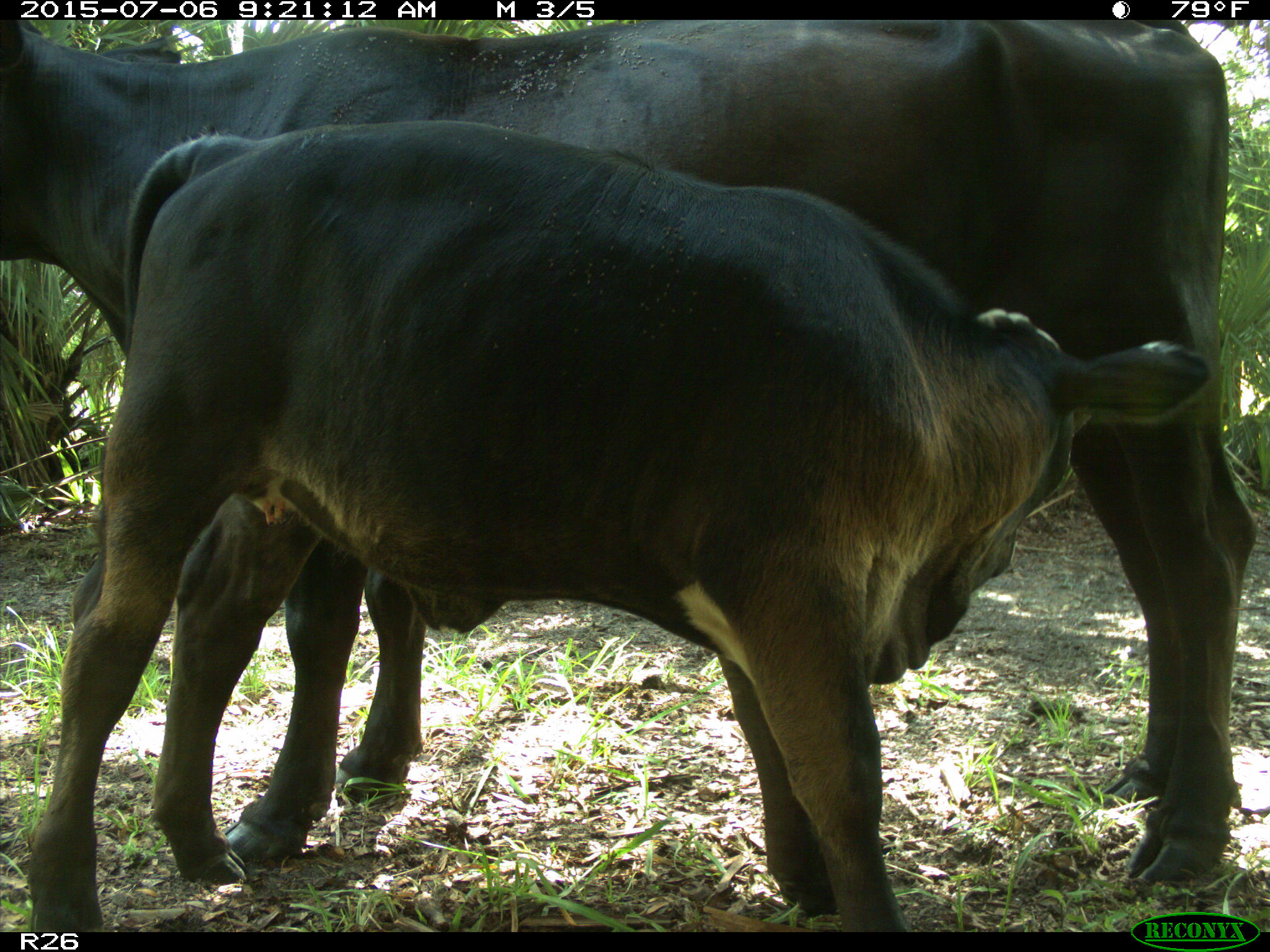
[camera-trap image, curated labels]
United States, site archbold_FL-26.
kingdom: Animalia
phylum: Chordata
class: Mammalia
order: Artiodactyla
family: Bovidae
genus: Bos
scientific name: Bos taurus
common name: domestic cow